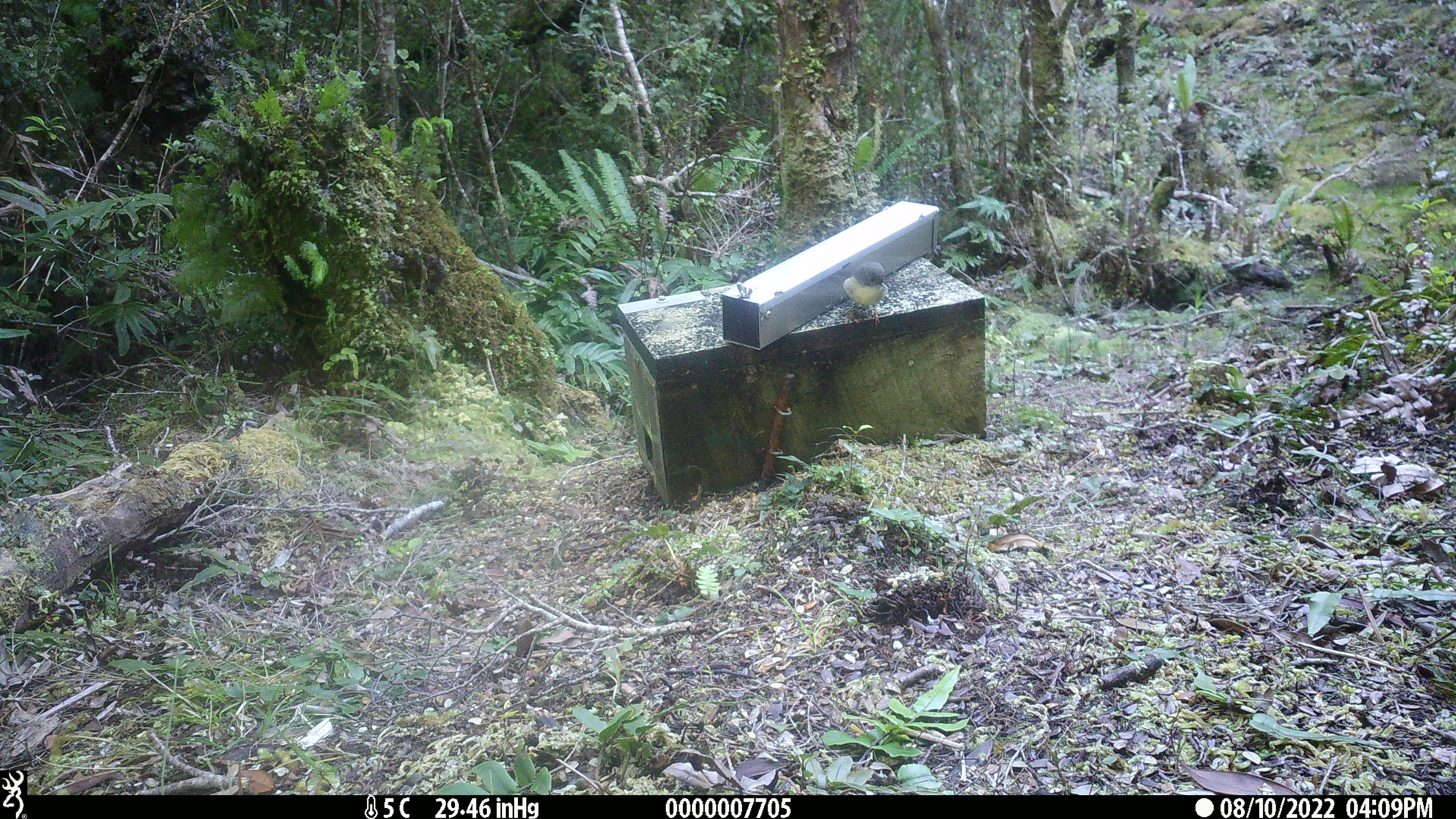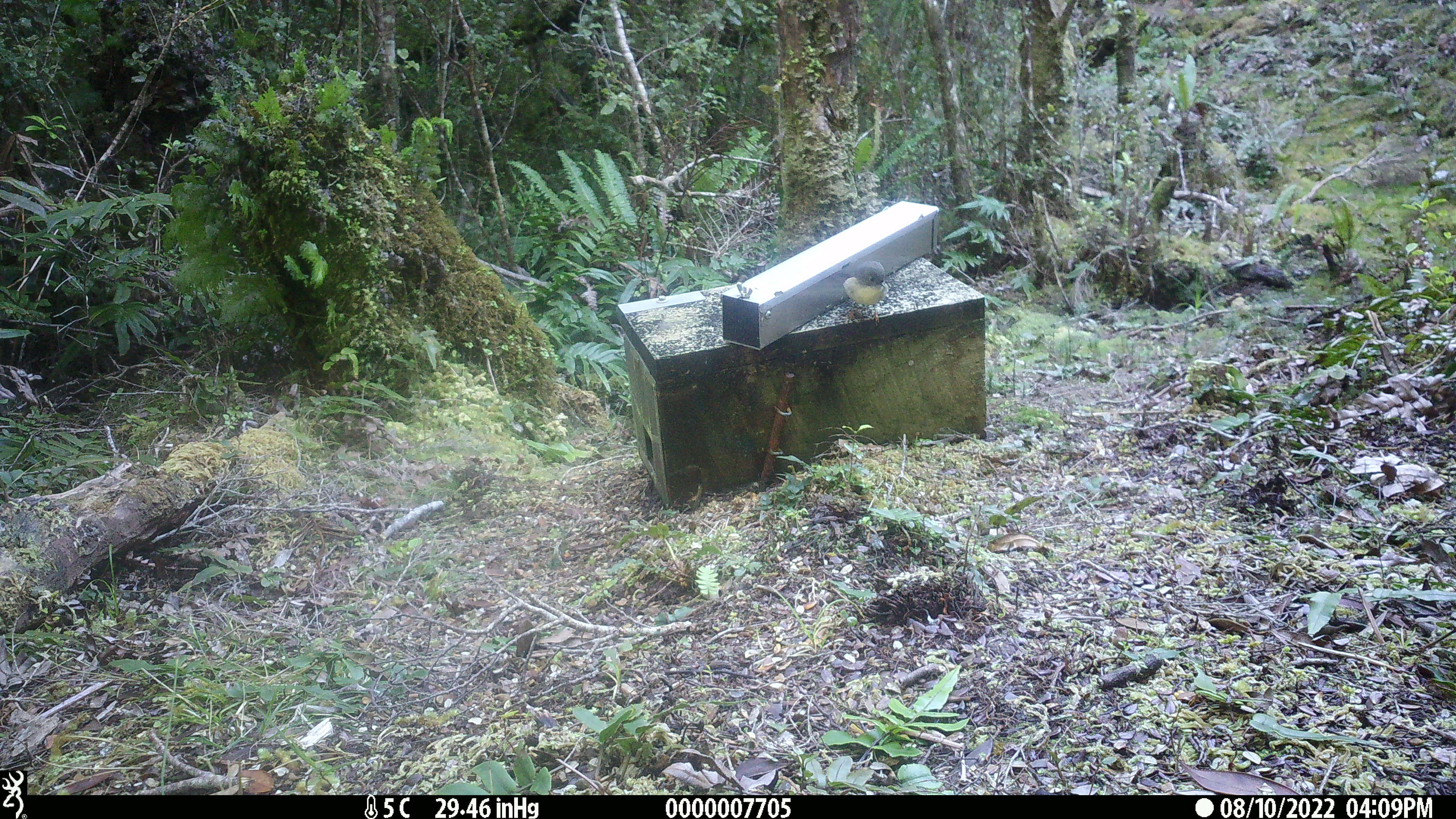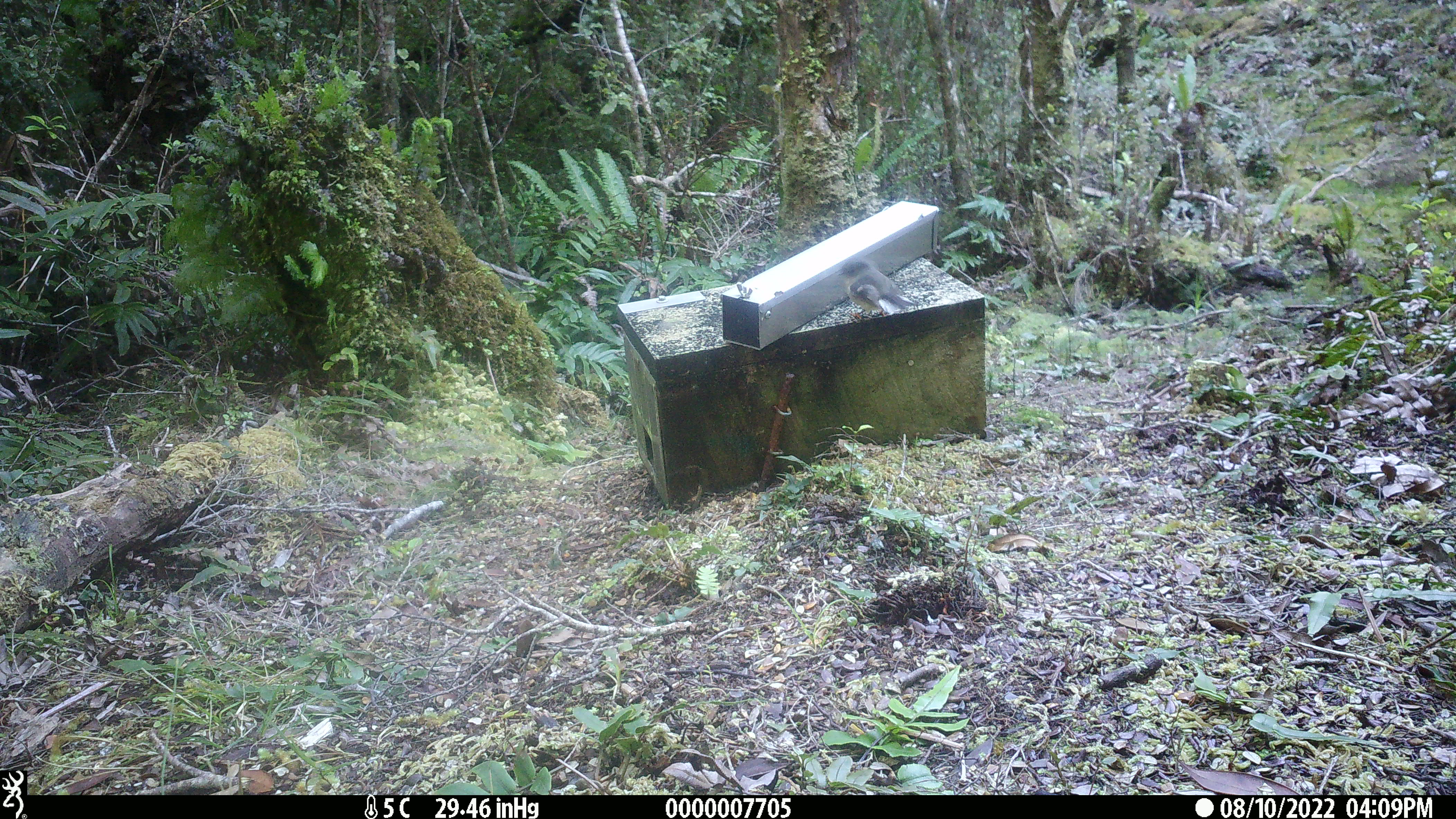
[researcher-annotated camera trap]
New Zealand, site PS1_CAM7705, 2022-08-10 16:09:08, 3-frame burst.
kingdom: Animalia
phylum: Chordata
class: Aves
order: Passeriformes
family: Petroicidae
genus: Petroica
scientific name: Petroica macrocephala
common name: tomtit